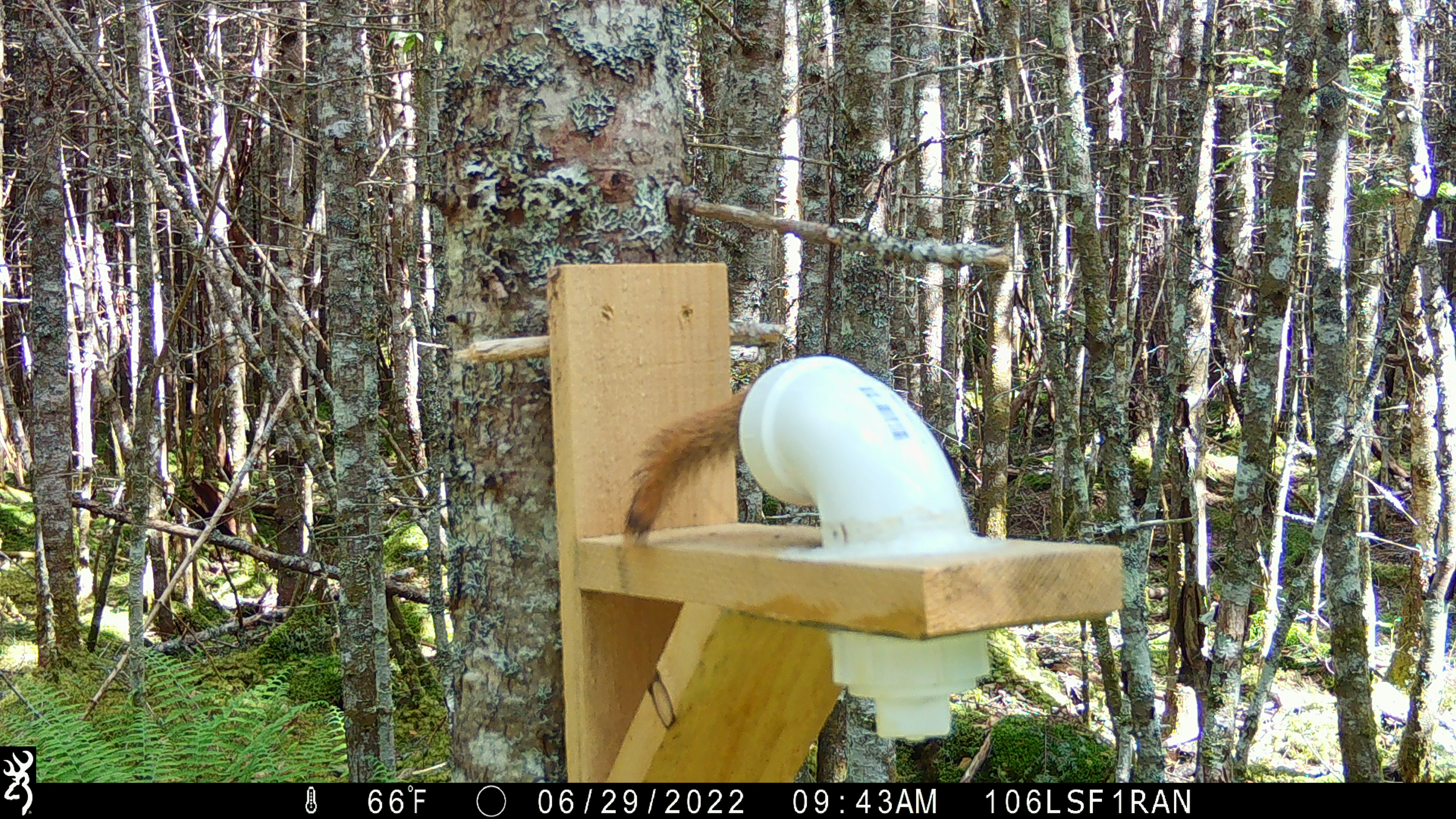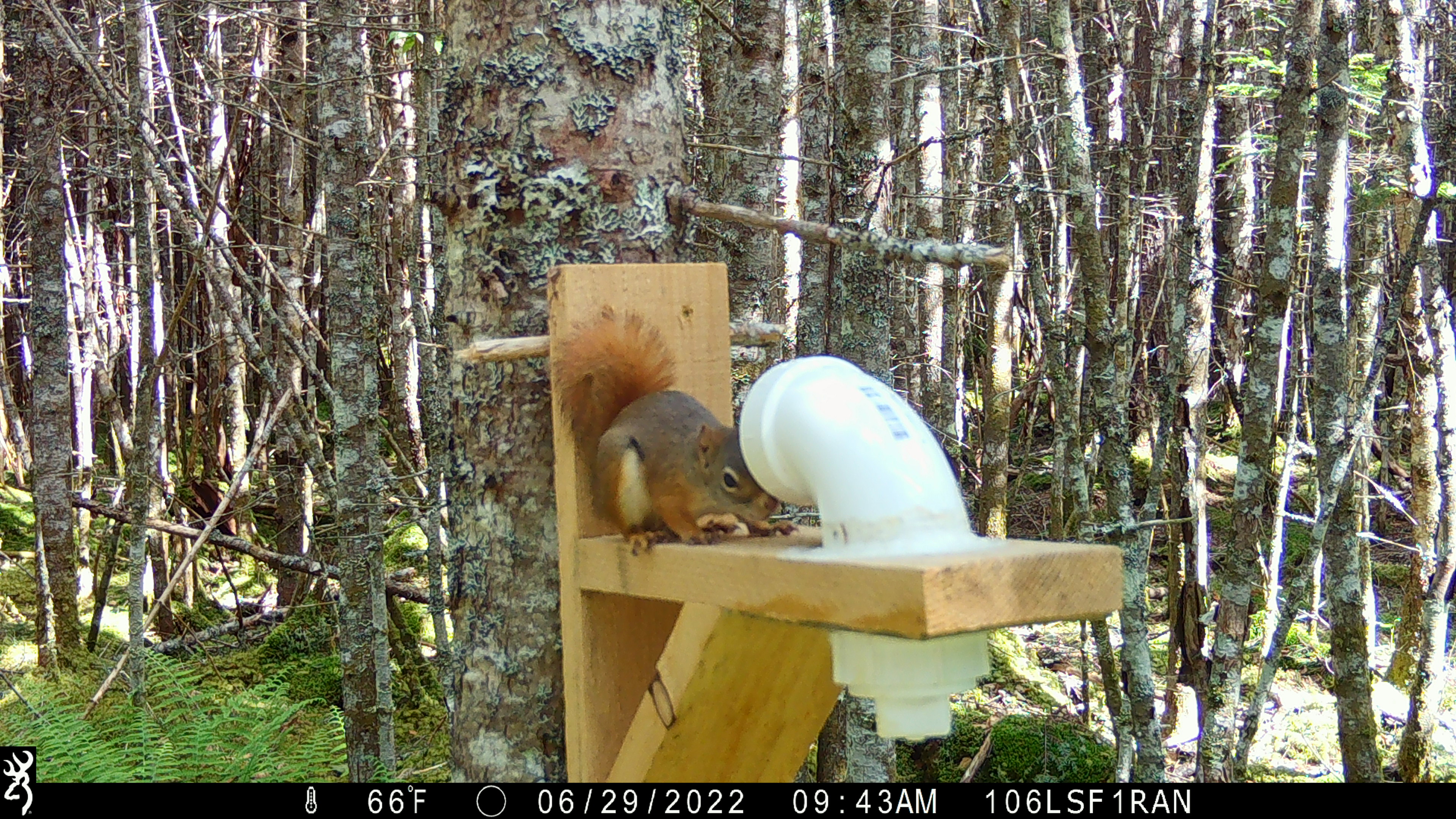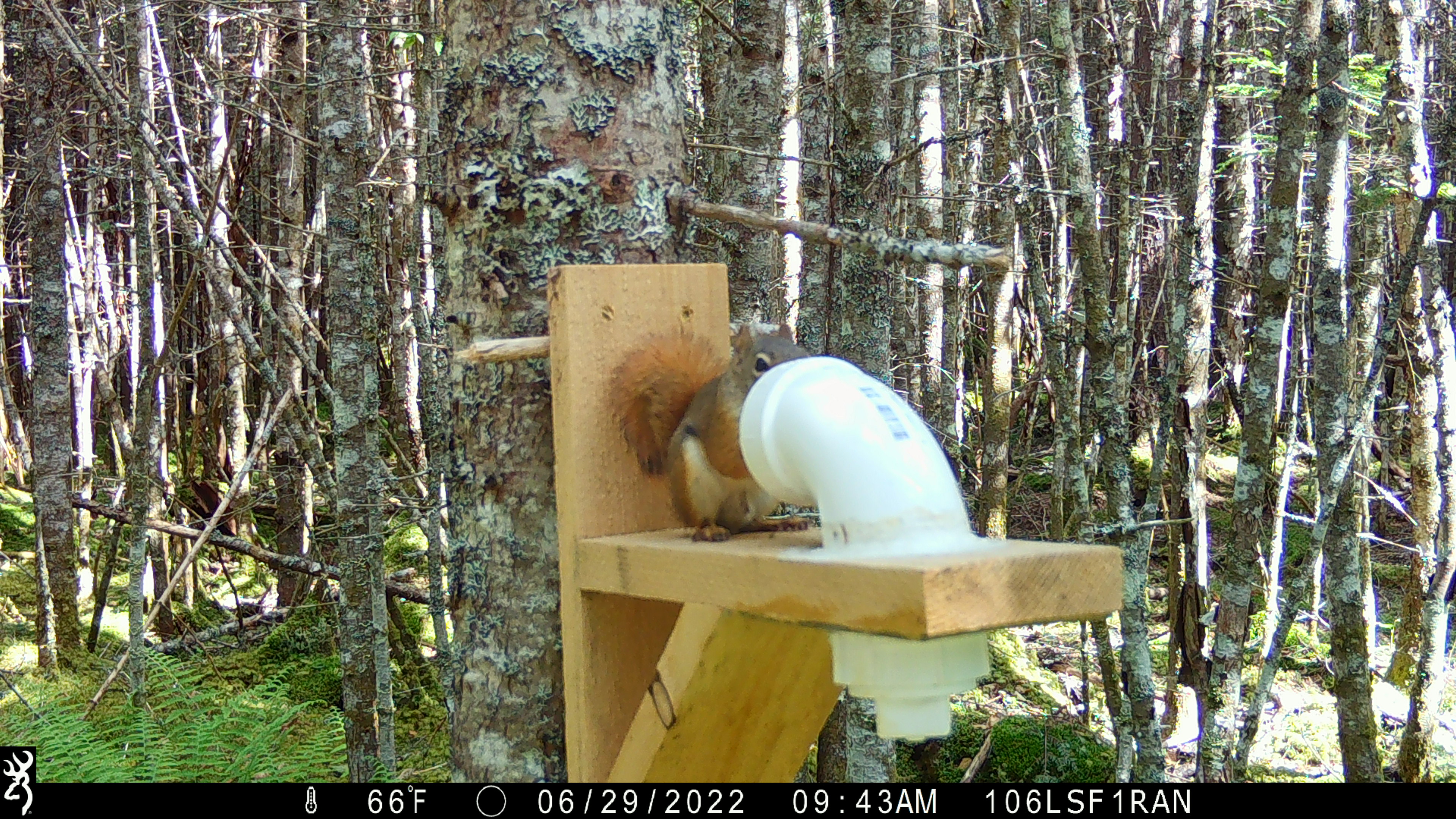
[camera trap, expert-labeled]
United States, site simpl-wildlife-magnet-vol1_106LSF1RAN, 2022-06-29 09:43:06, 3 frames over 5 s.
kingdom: Animalia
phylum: Chordata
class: Mammalia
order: Rodentia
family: Sciuridae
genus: Tamiasciurus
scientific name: Tamiasciurus hudsonicus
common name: red squirrel